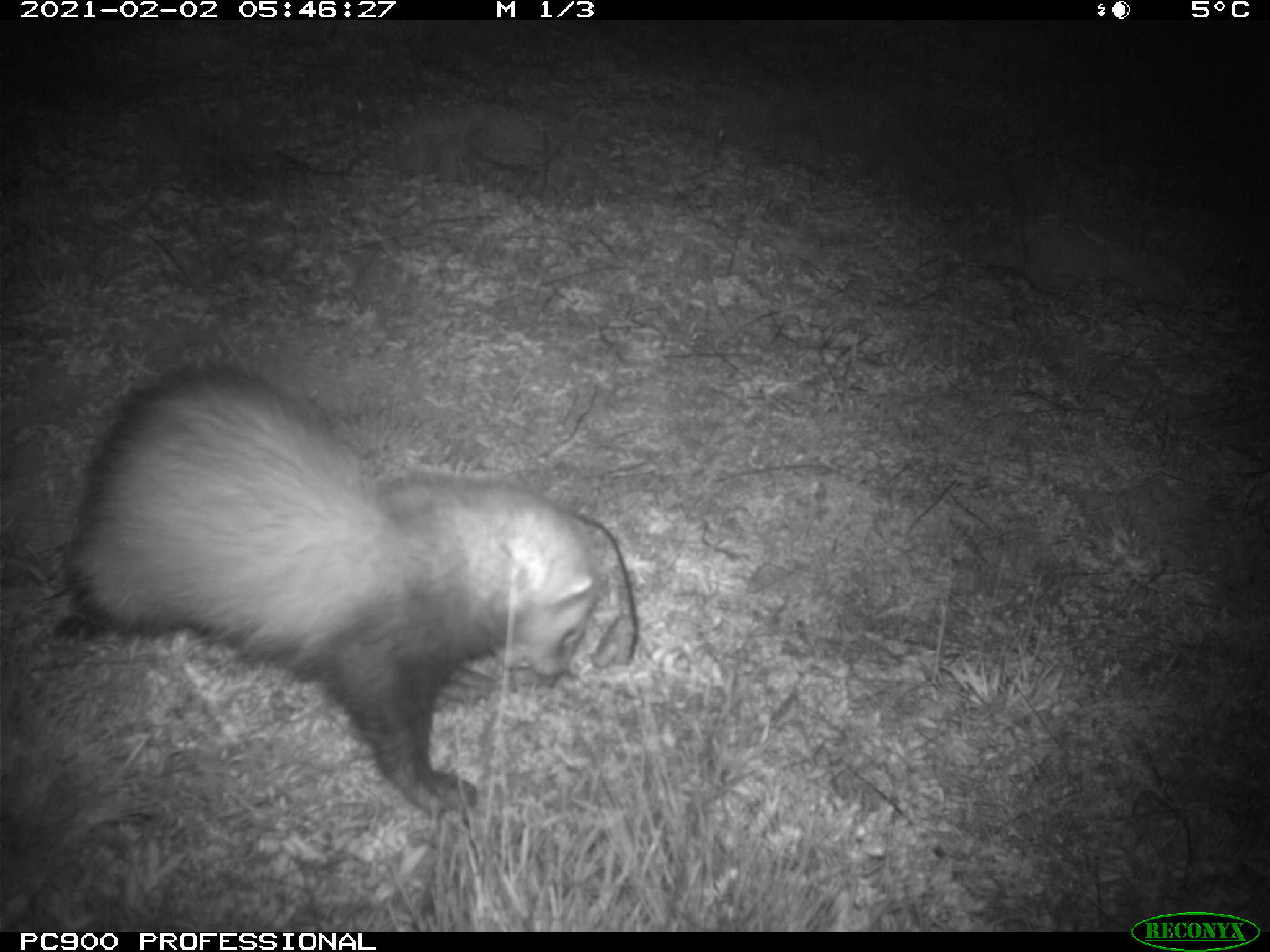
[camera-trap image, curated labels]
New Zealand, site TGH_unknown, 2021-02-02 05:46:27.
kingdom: Animalia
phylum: Chordata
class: Mammalia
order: Carnivora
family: Mustelidae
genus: Mustela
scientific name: Mustela furo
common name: ferret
Ferret (Mustela furo).